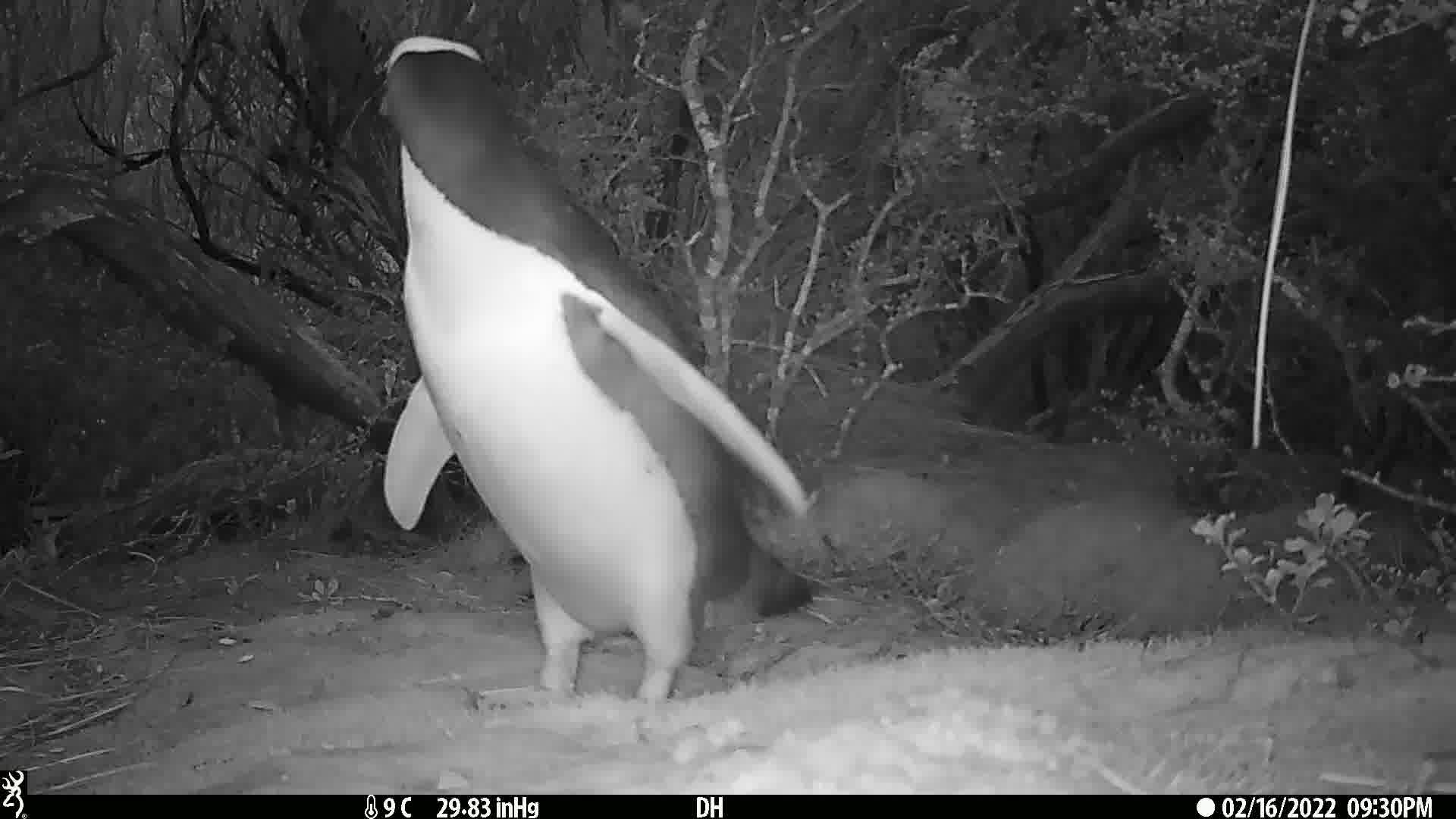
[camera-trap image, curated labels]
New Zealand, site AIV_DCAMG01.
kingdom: Animalia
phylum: Chordata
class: Aves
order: Sphenisciformes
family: Spheniscidae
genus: Megadyptes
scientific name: Megadyptes antipodes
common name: yellow-eyed penguin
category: yellow eyed penguin